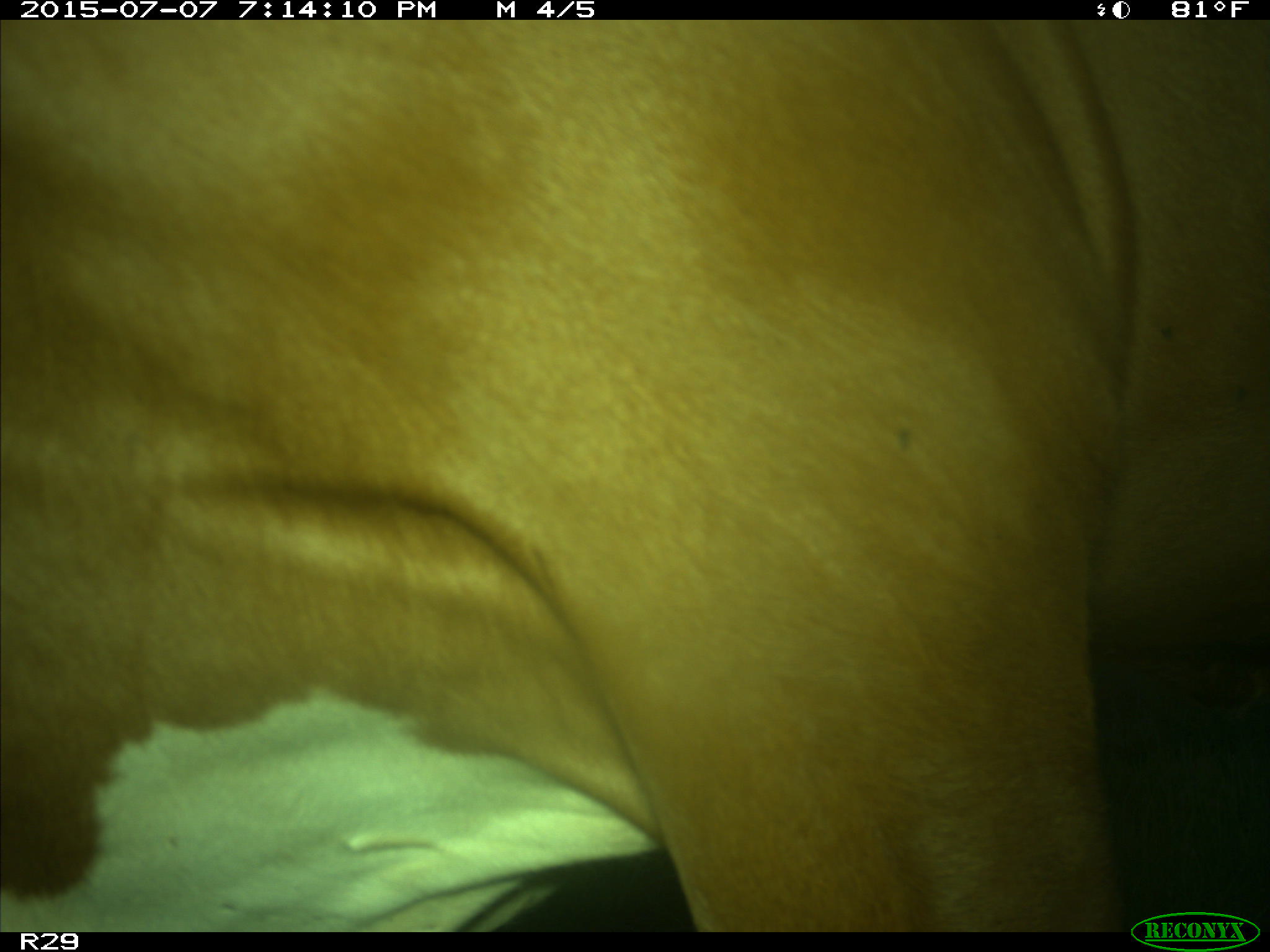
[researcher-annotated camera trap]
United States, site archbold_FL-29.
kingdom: Animalia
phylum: Chordata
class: Mammalia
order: Artiodactyla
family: Bovidae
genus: Bos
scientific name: Bos taurus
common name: domestic cow